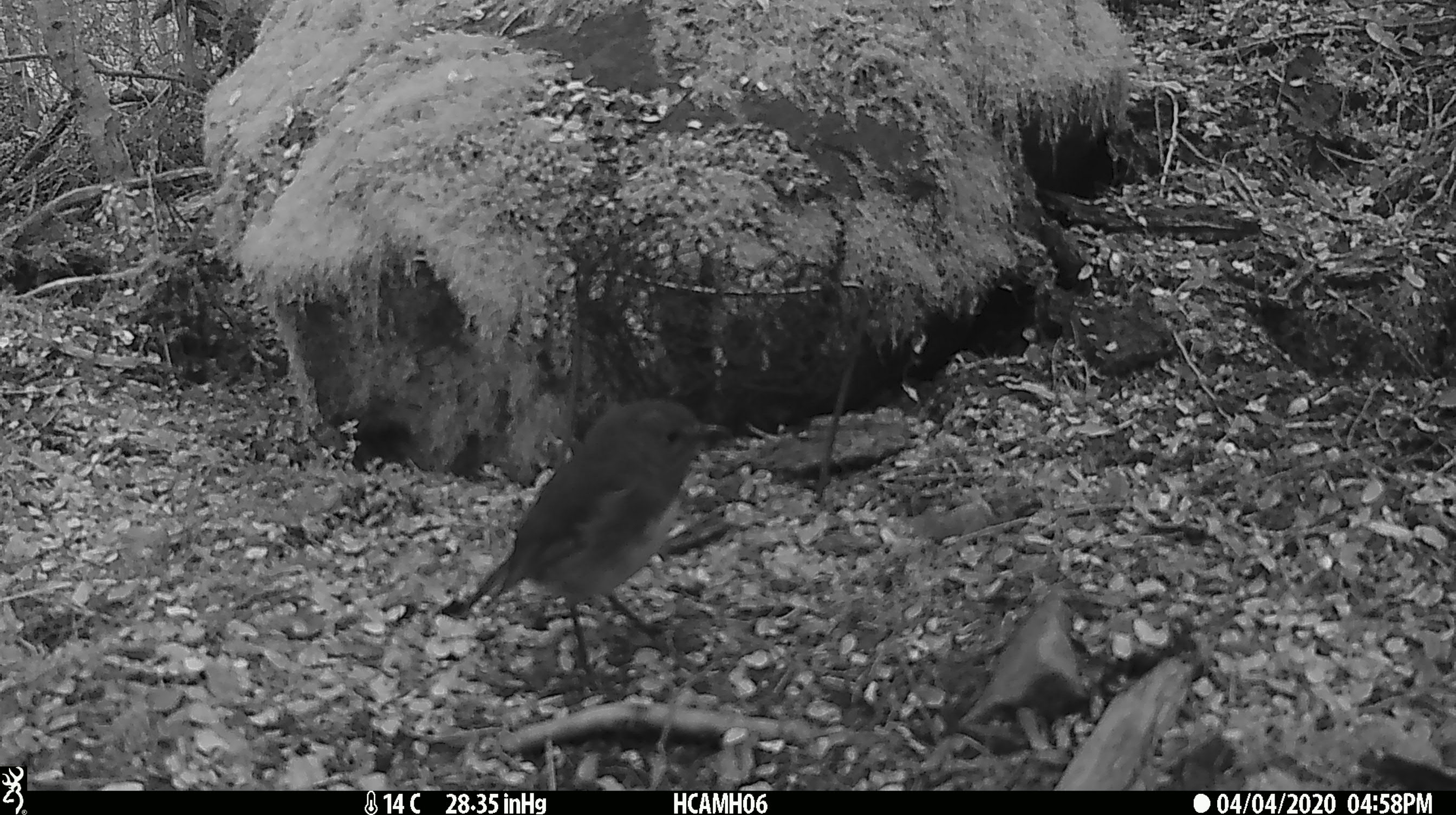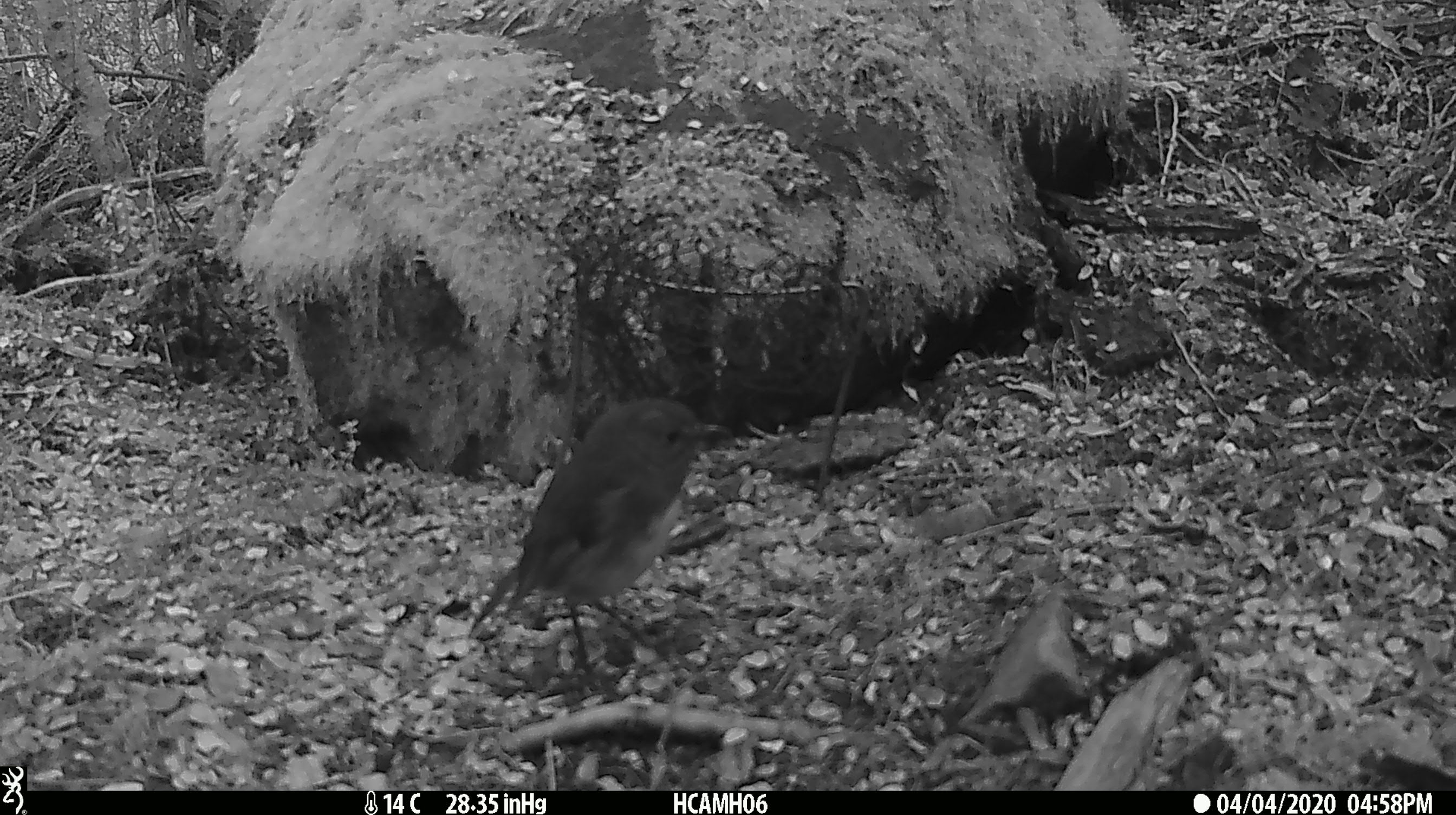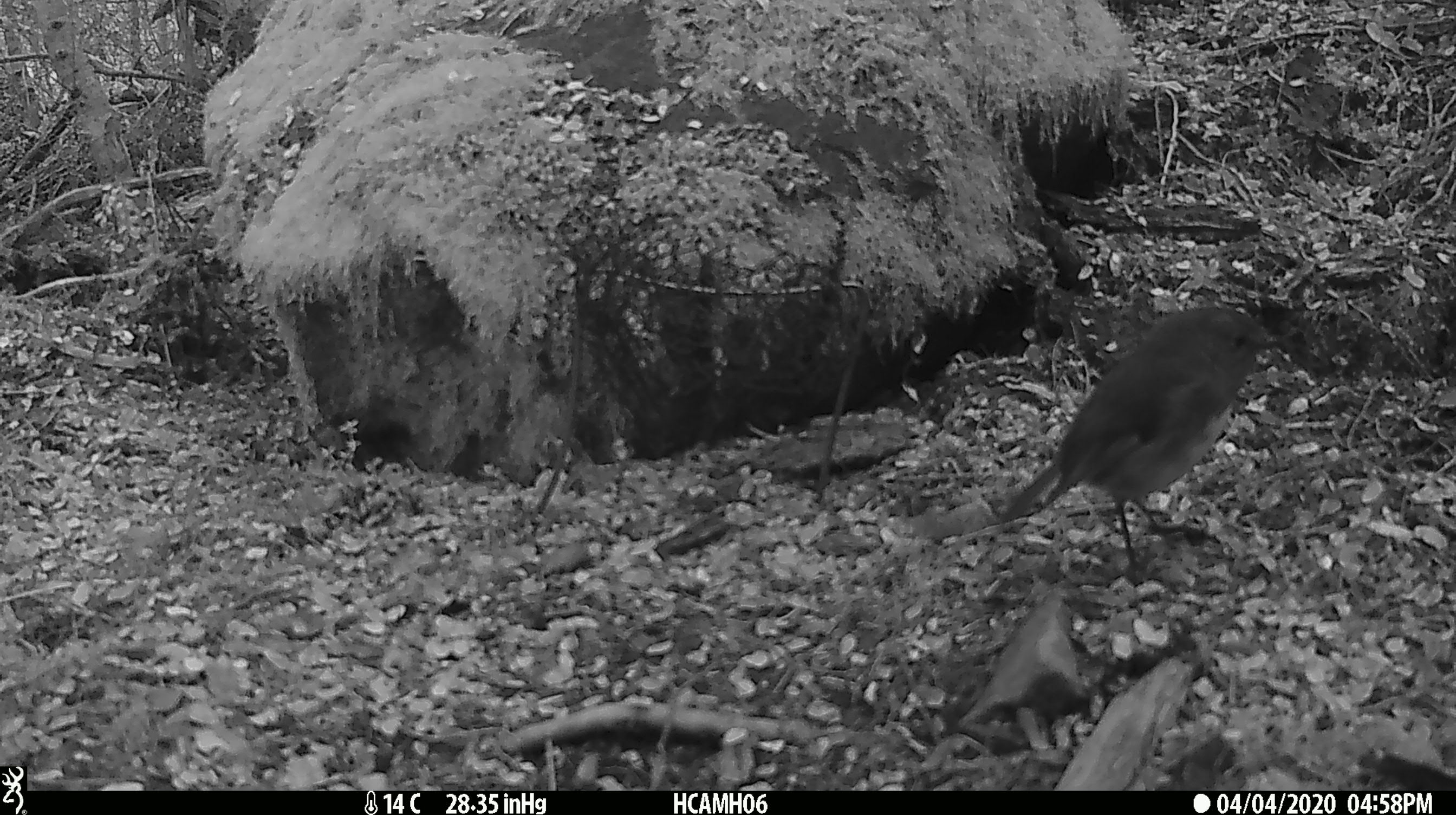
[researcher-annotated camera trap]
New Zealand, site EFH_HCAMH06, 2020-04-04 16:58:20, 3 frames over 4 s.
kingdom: Animalia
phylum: Chordata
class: Aves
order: Passeriformes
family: Petroicidae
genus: Petroica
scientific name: Petroica australis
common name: new zealand robin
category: robin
Robin (new zealand robin) (Petroica australis).